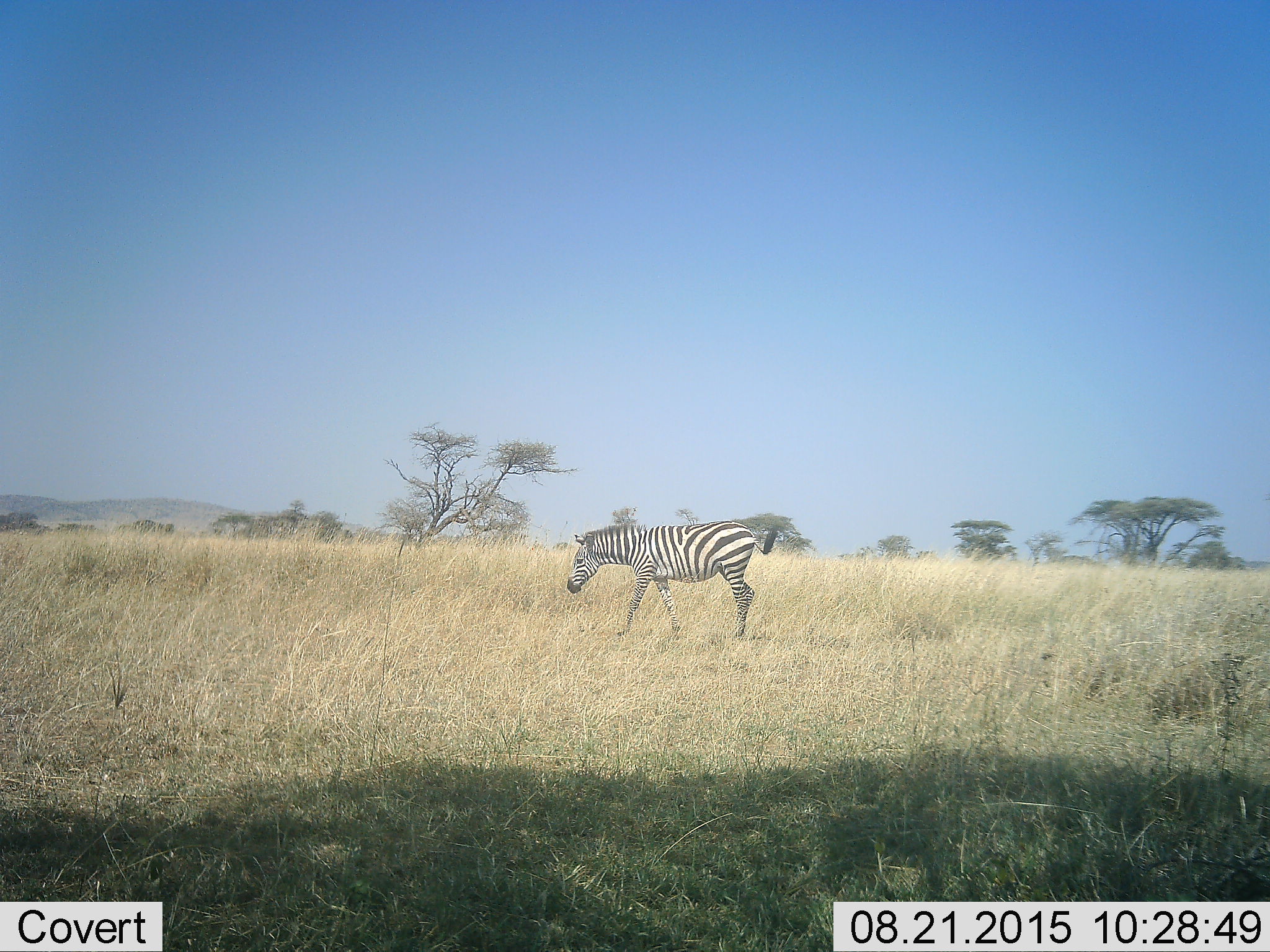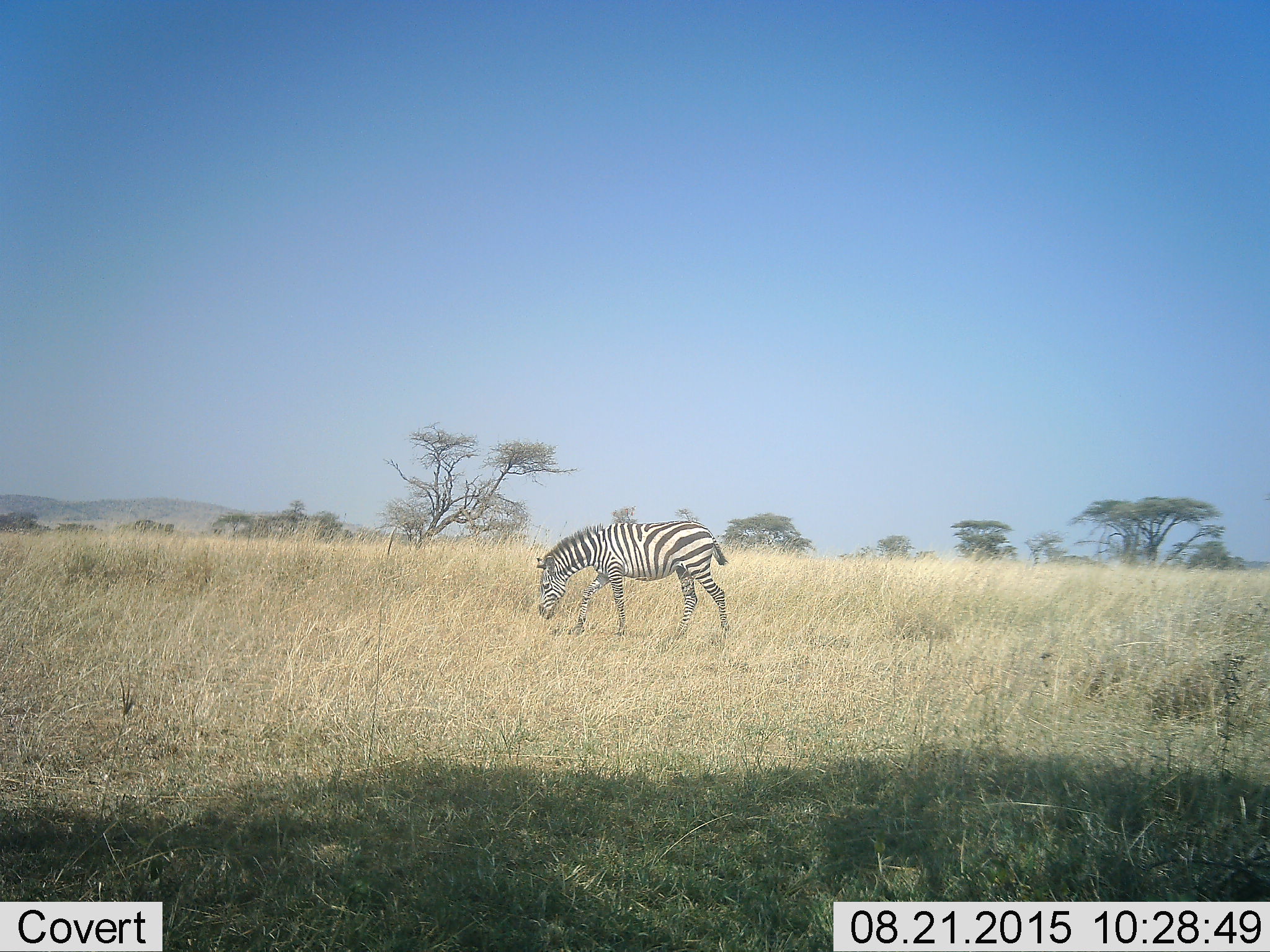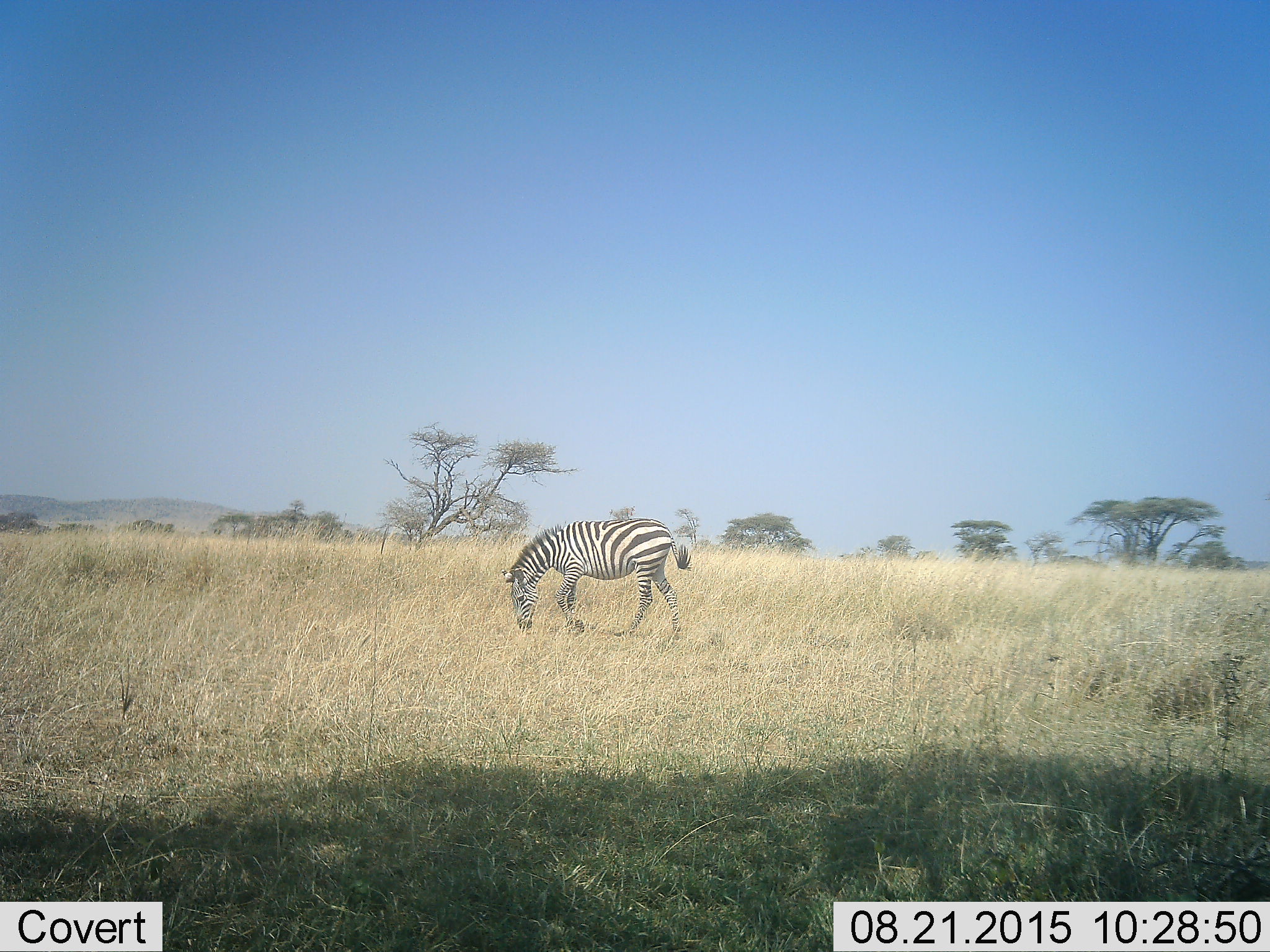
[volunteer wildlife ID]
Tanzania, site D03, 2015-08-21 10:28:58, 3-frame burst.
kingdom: Animalia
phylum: Chordata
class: Mammalia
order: Perissodactyla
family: Equidae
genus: Equus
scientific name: Equus quagga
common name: plains zebra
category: zebra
Zebra (plains zebra) (Equus quagga), count 1. Behavior (volunteer vote fractions): standing 12%, resting 0%, moving 88%, interacting 0%. Young present (vote fraction): 12%. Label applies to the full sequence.